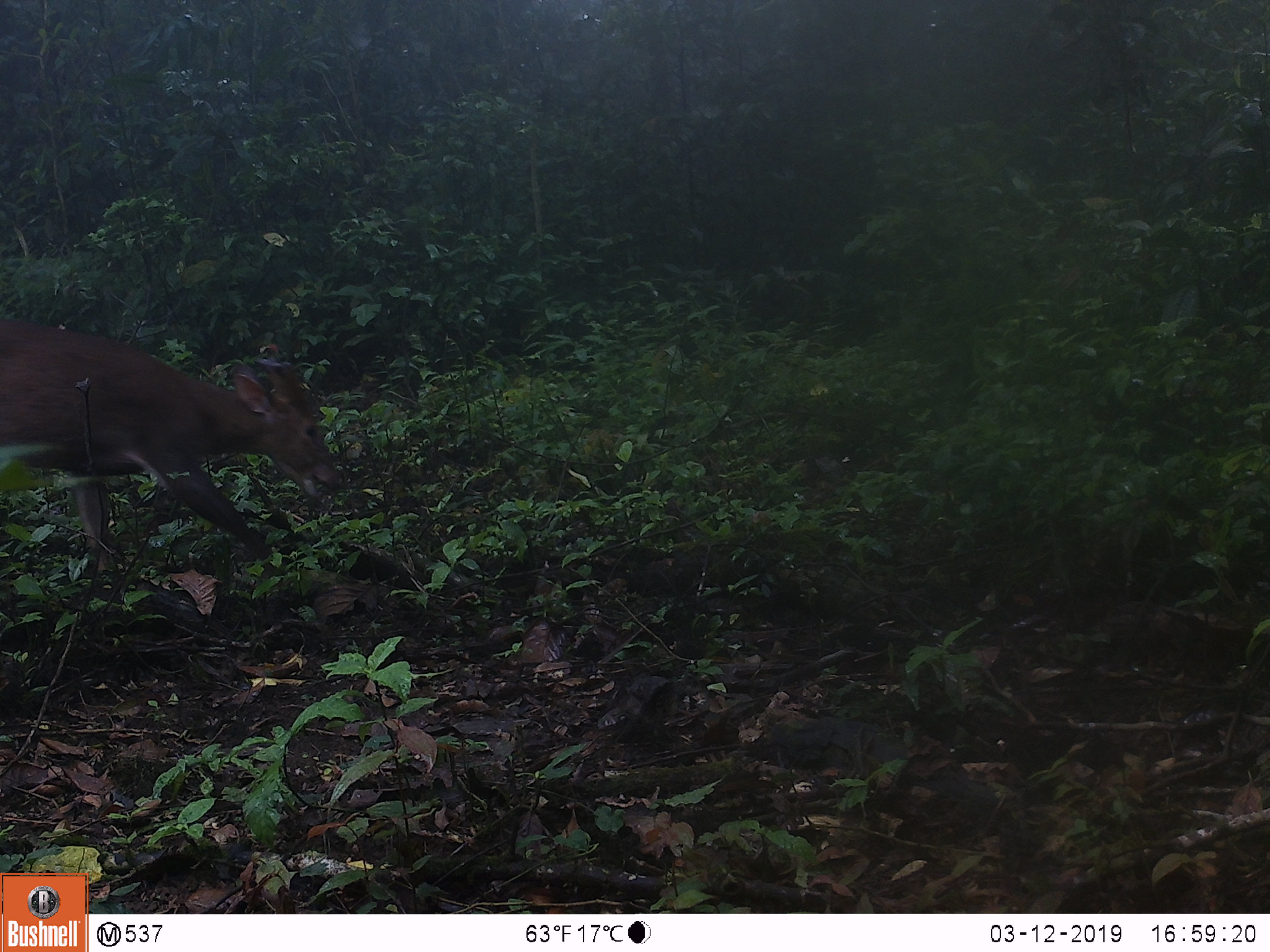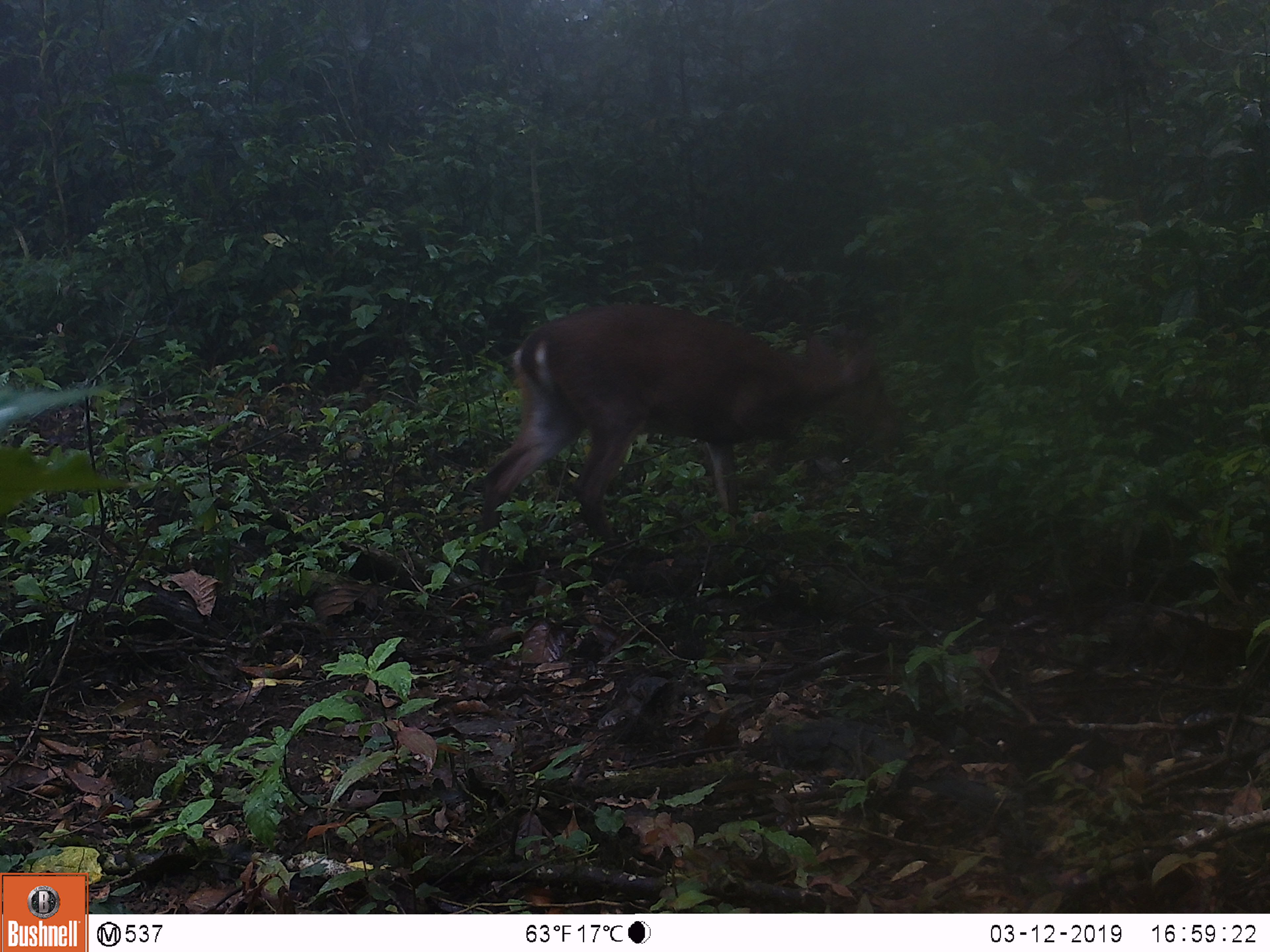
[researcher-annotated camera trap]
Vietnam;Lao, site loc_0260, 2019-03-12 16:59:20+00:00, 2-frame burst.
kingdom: Animalia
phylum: Chordata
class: Mammalia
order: Artiodactyla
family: Cervidae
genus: Muntiacus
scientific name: Muntiacus vuquangensis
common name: large-antlered muntjac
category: large antlered muntjac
Large antlered muntjac (large-antlered muntjac) (Muntiacus vuquangensis). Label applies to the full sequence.